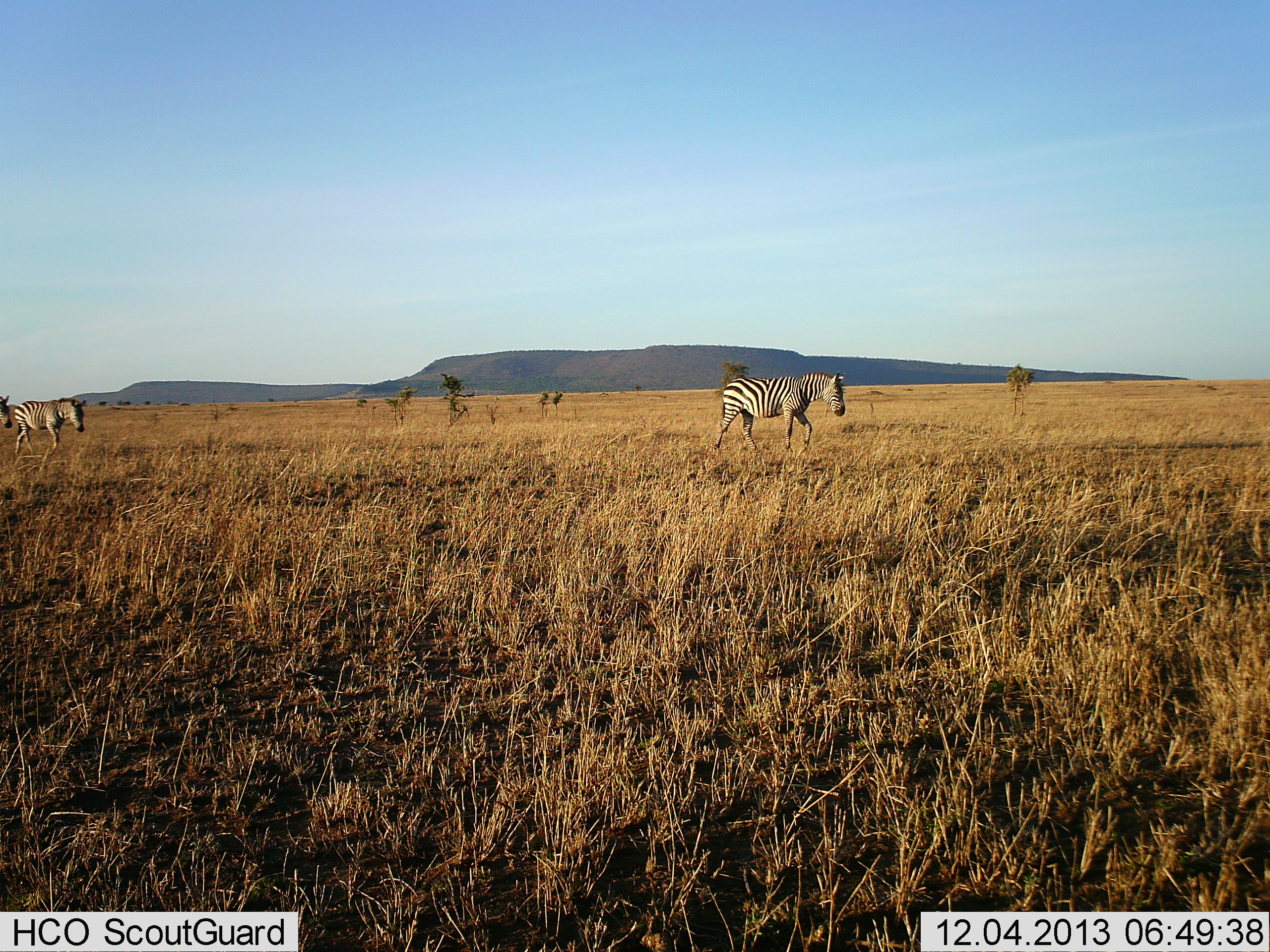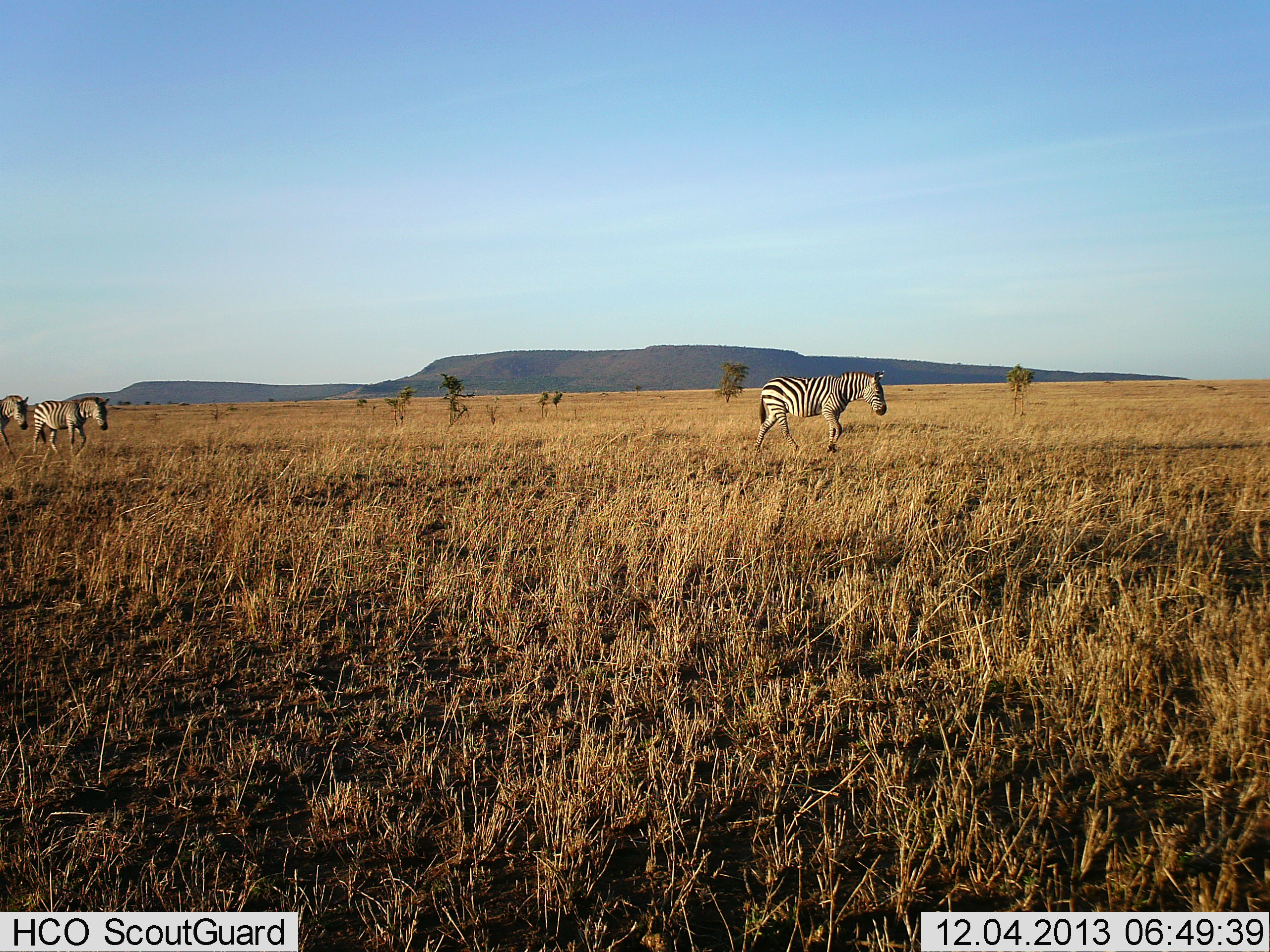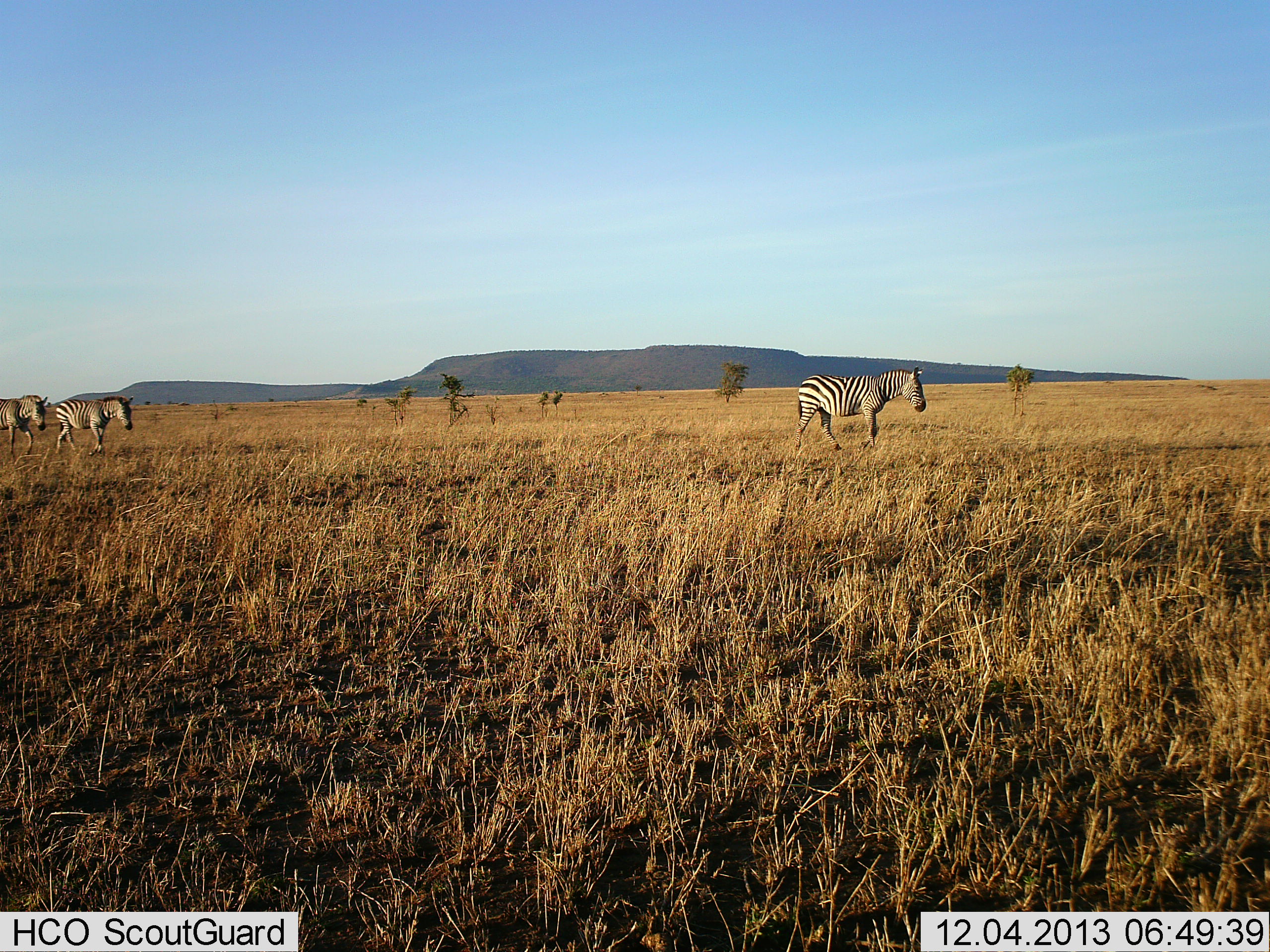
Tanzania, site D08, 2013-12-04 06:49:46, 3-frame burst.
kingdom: Animalia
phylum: Chordata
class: Mammalia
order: Perissodactyla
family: Equidae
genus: Equus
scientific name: Equus quagga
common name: plains zebra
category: zebra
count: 3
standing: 0%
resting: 0%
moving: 100%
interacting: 0%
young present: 0%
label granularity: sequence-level